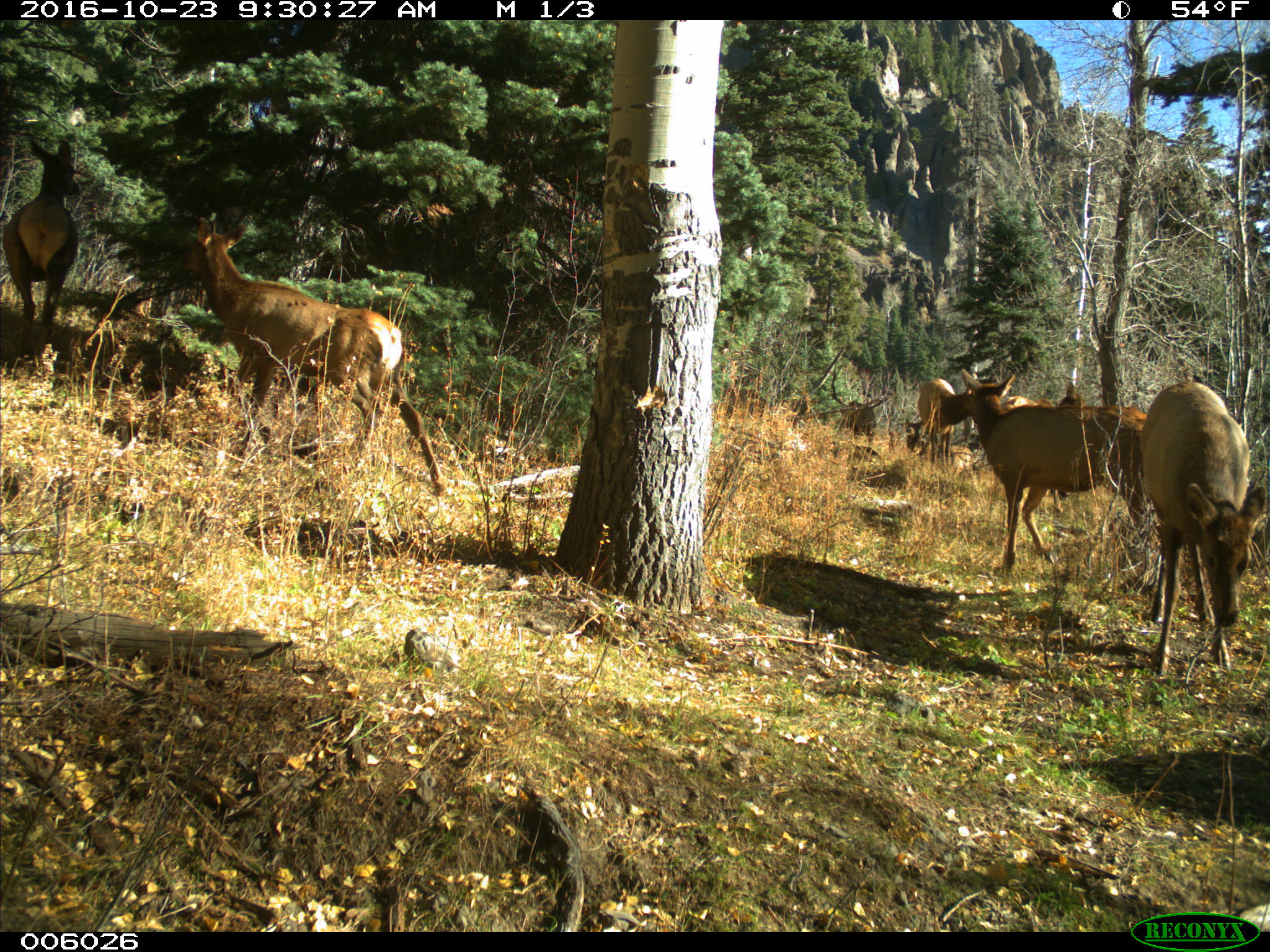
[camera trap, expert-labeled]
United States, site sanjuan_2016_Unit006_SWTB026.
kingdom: Animalia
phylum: Chordata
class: Mammalia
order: Artiodactyla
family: Cervidae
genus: Cervus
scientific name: Cervus elaphus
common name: red deer